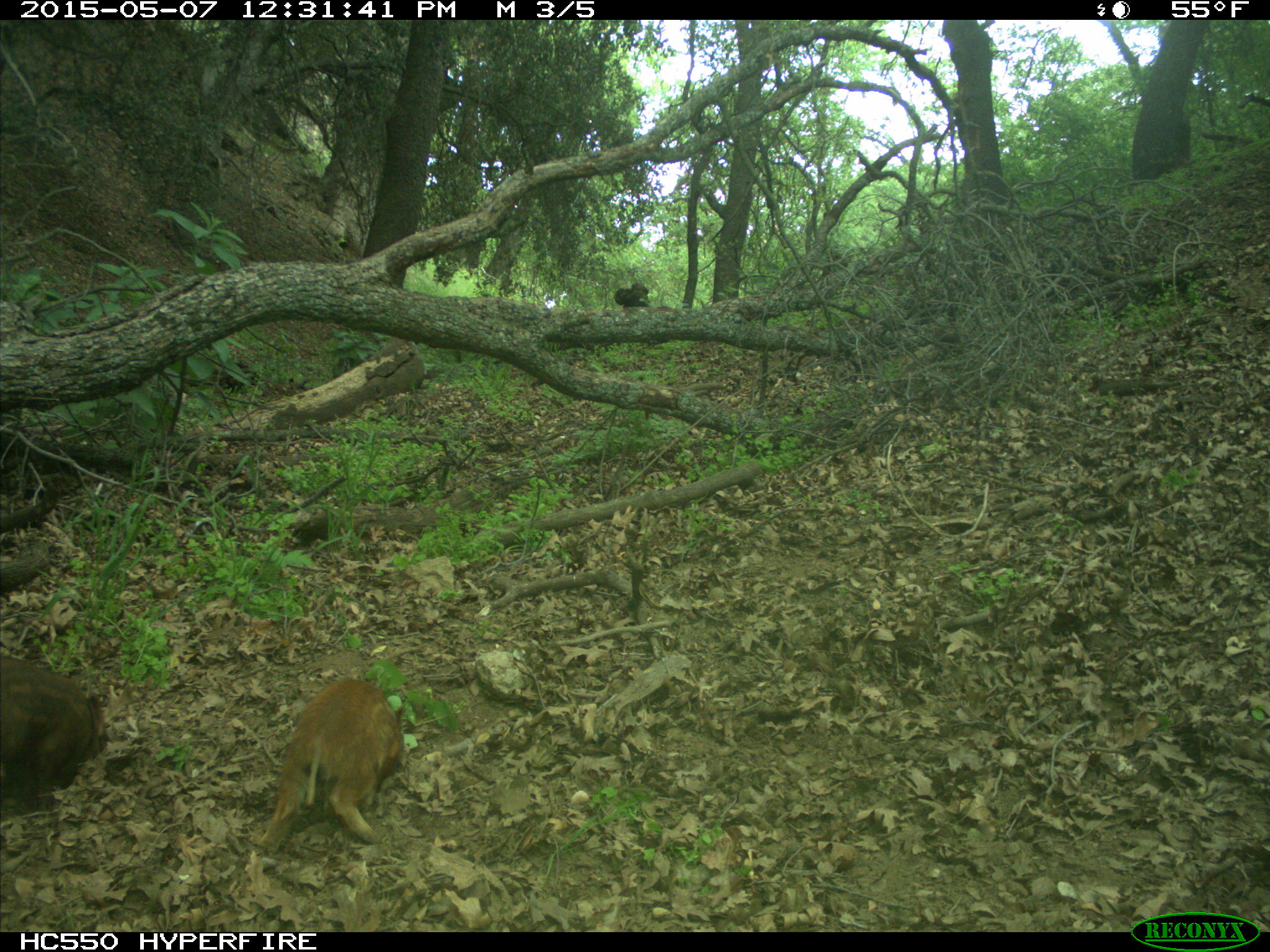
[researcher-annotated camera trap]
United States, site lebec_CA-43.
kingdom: Animalia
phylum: Chordata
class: Mammalia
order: Artiodactyla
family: Suidae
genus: Sus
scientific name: Sus scrofa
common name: wild boar